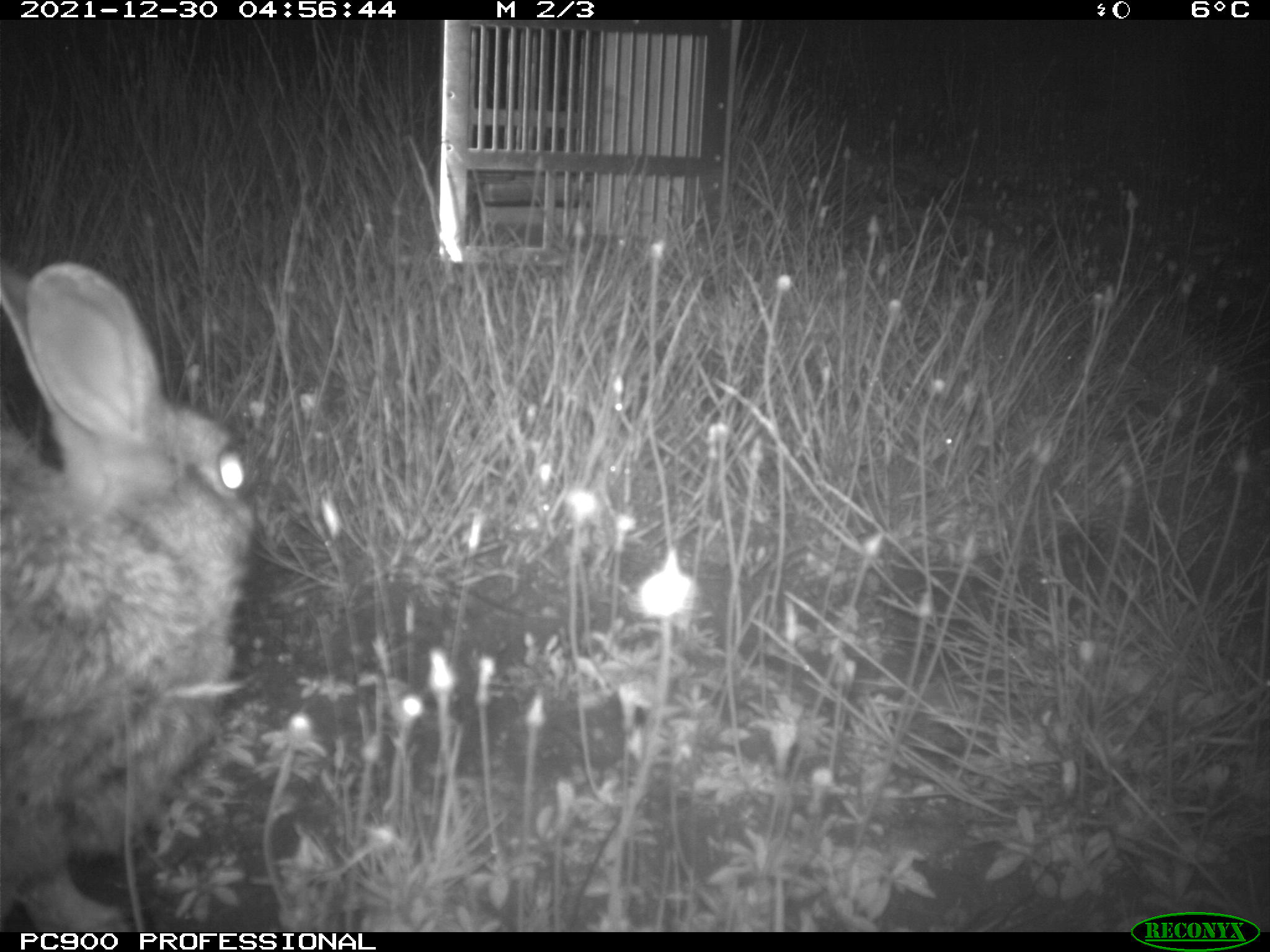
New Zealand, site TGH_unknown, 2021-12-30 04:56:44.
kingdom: Animalia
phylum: Chordata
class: Mammalia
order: Lagomorpha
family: Leporidae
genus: Oryctolagus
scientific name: Oryctolagus cuniculus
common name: european rabbit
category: rabbit